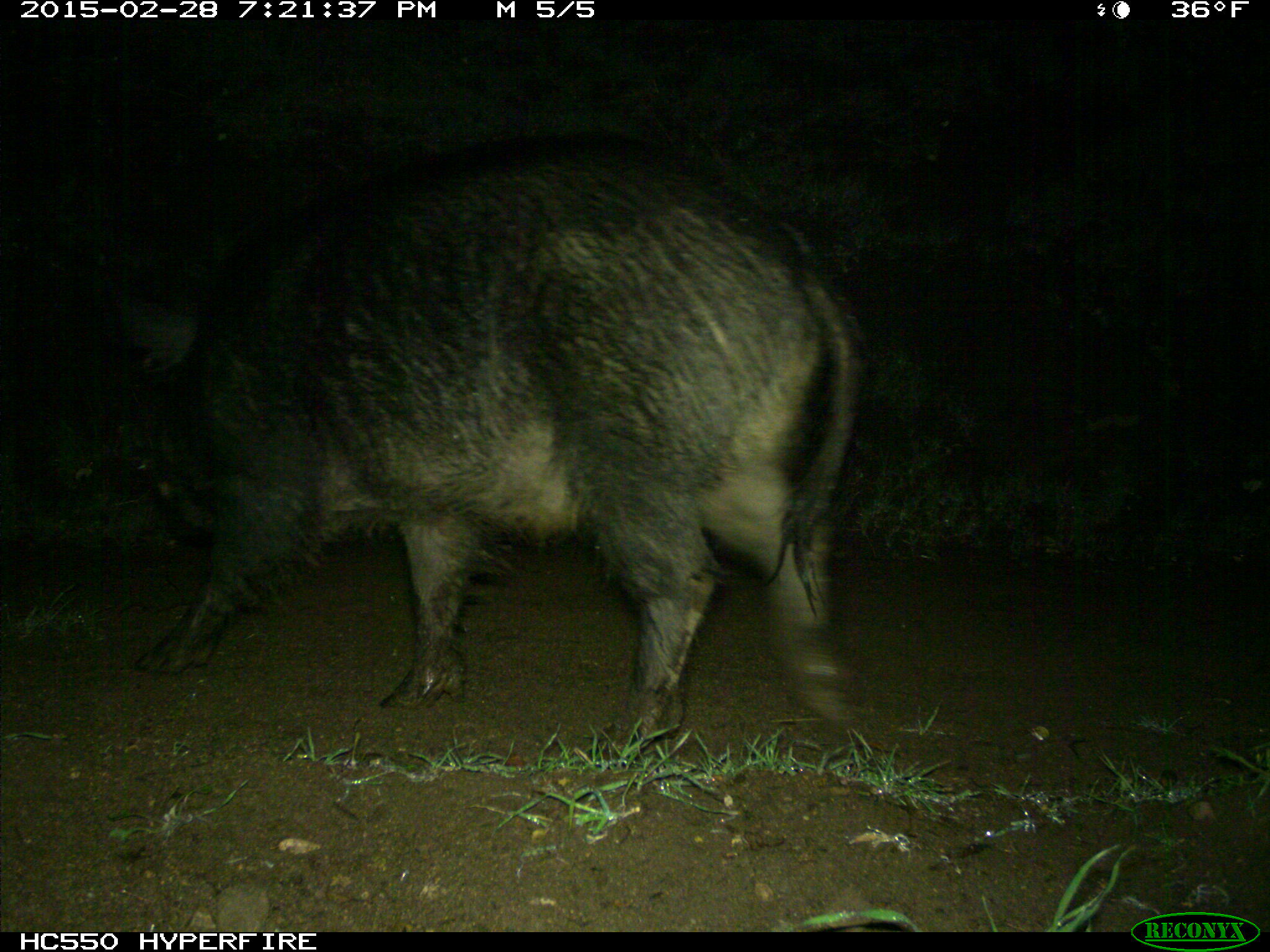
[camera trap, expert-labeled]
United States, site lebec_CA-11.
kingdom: Animalia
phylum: Chordata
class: Mammalia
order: Artiodactyla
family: Suidae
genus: Sus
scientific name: Sus scrofa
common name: wild boar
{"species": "Sus scrofa (wild boar)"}